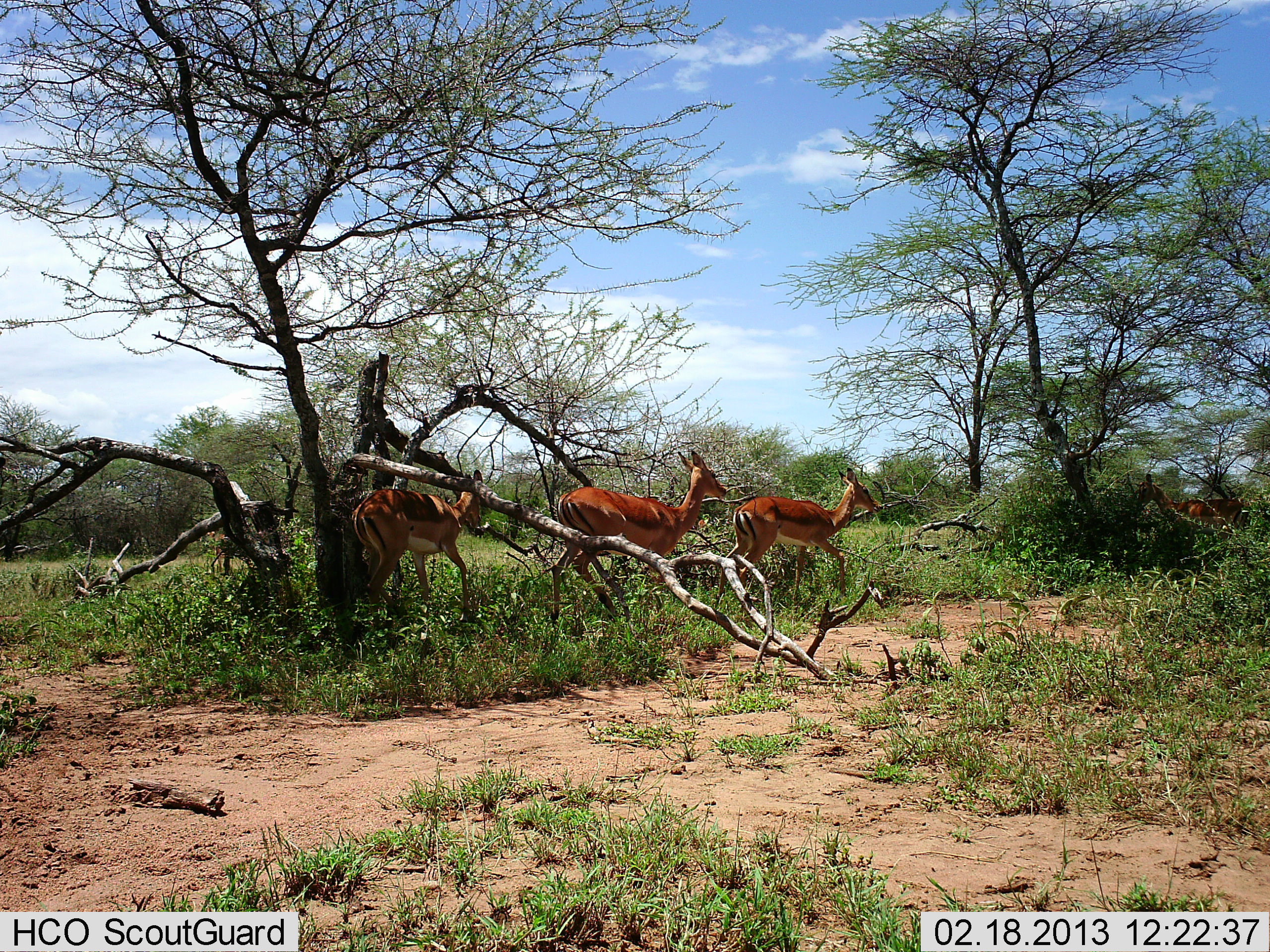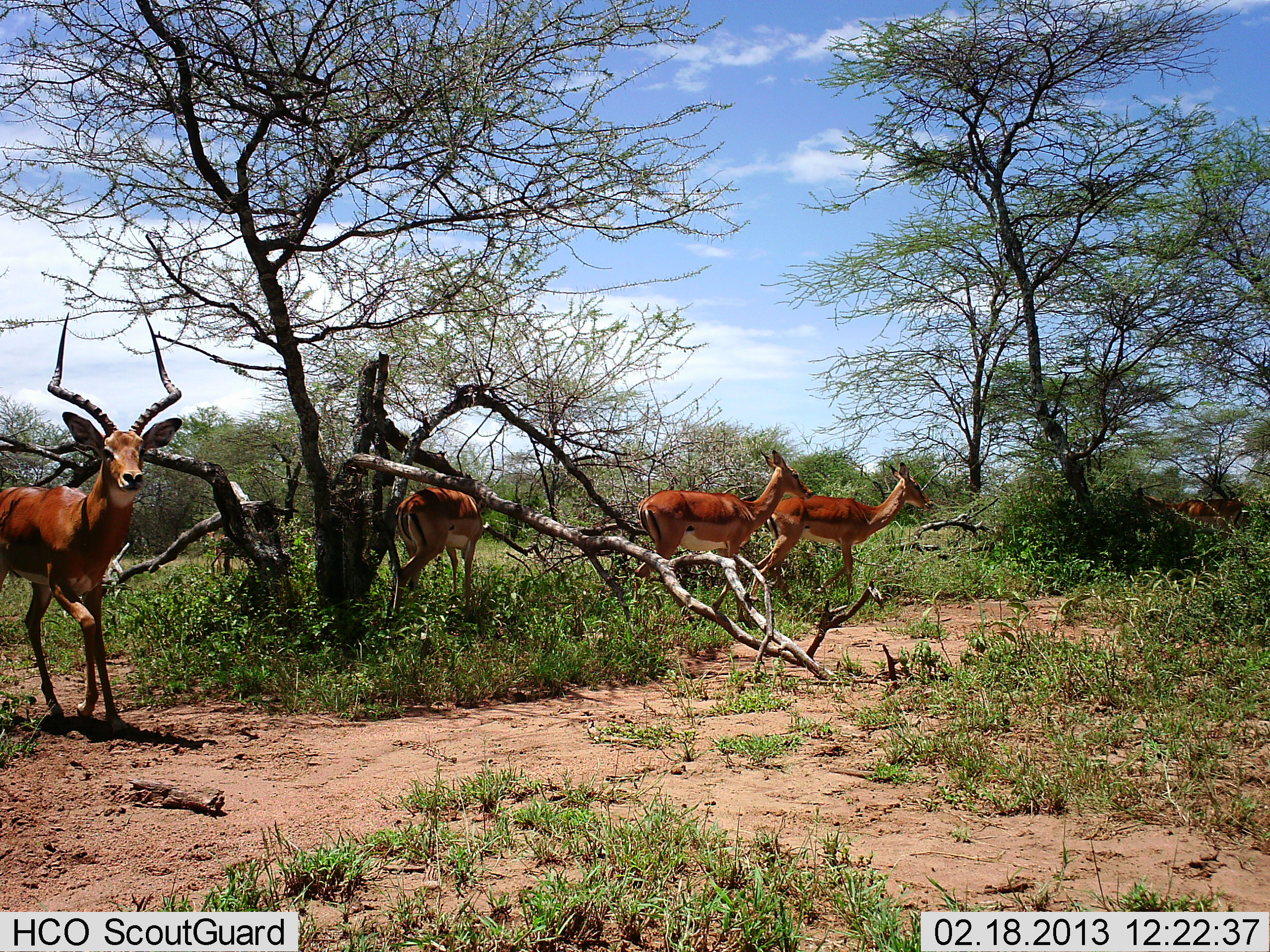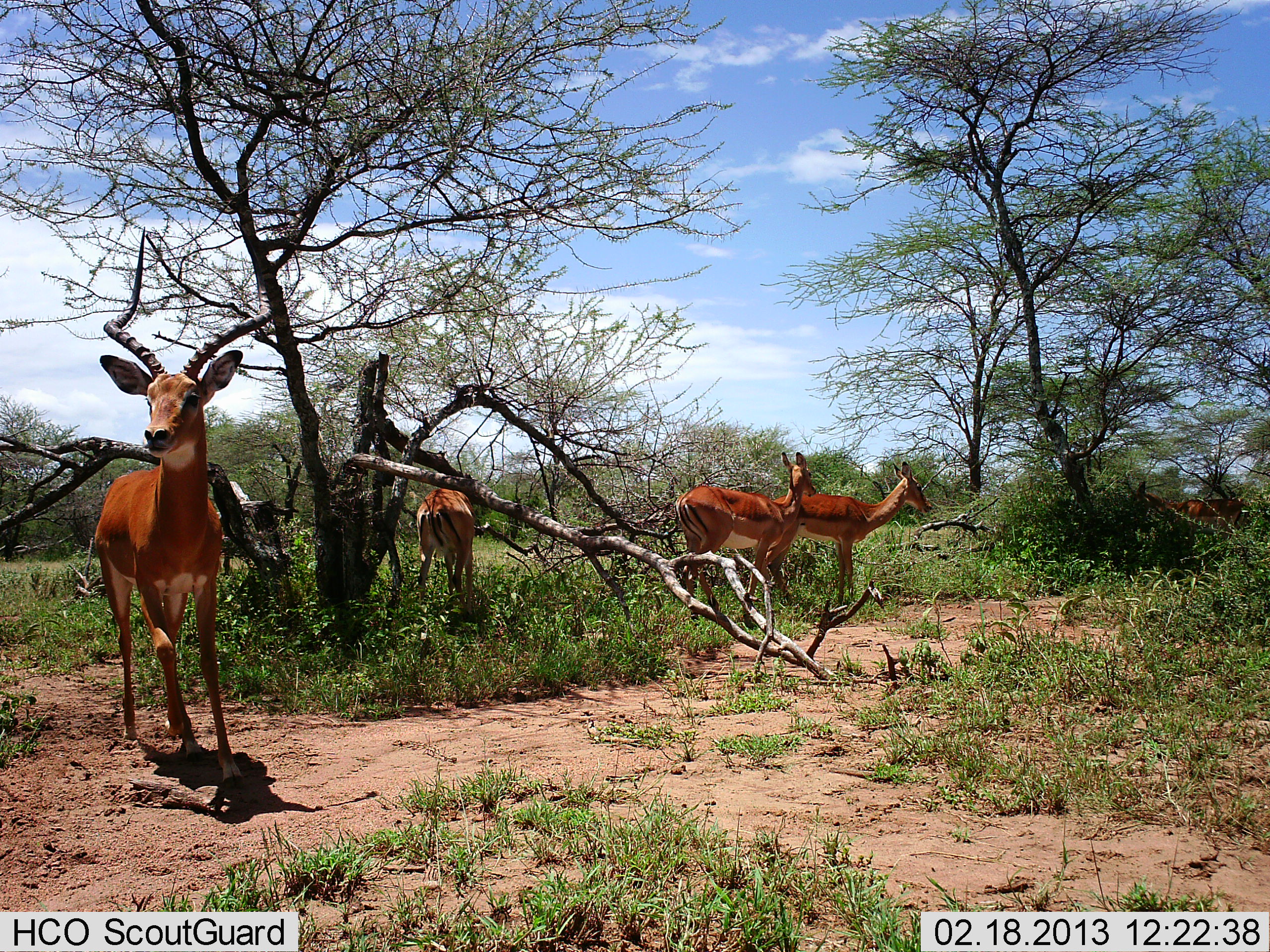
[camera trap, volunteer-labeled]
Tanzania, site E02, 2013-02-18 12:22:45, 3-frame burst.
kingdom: Animalia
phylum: Chordata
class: Mammalia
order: Artiodactyla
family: Bovidae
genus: Aepyceros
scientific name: Aepyceros melampus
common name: impala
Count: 5.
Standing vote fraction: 27%.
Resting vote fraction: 0%.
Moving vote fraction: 98%.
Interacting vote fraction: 2%.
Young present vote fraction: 2%.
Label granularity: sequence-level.